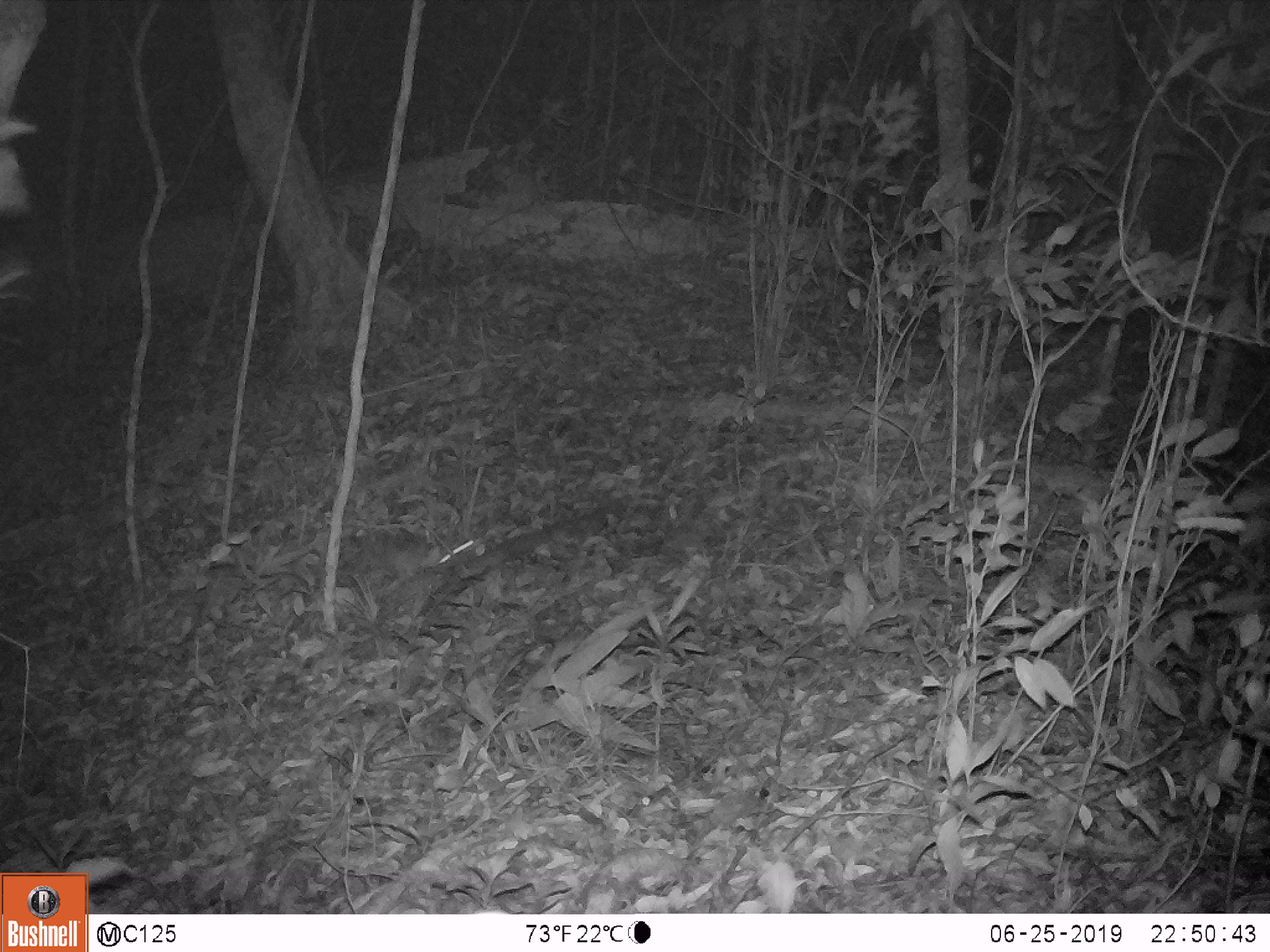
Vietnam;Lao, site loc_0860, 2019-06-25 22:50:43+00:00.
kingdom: Animalia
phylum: Chordata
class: Mammalia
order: Rodentia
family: Muridae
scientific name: Muridae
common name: old-world mice and rats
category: unidentified murid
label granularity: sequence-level